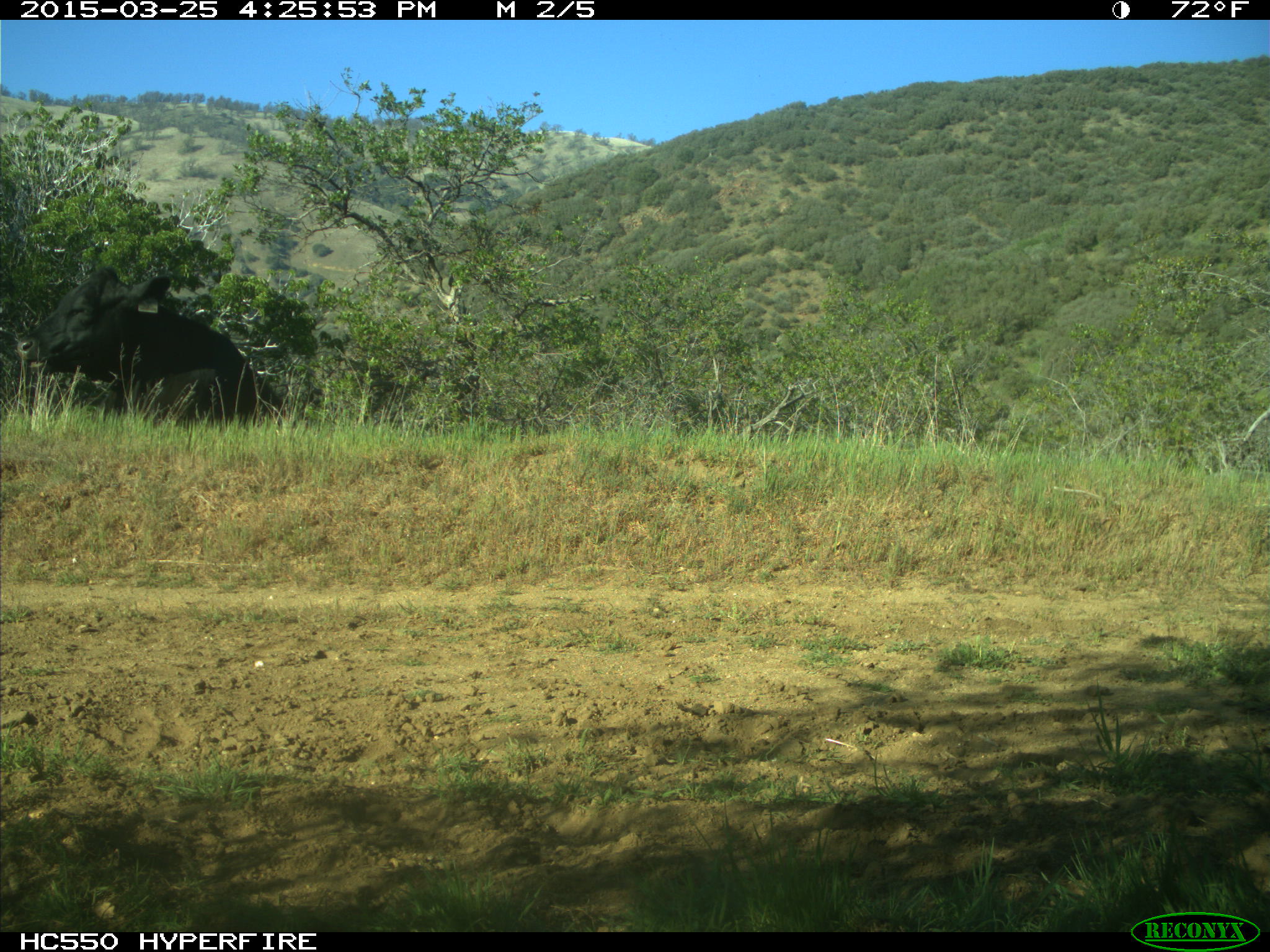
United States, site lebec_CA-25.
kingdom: Animalia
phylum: Chordata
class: Mammalia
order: Artiodactyla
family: Bovidae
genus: Bos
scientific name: Bos taurus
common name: domestic cow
Bos taurus (domestic cow).